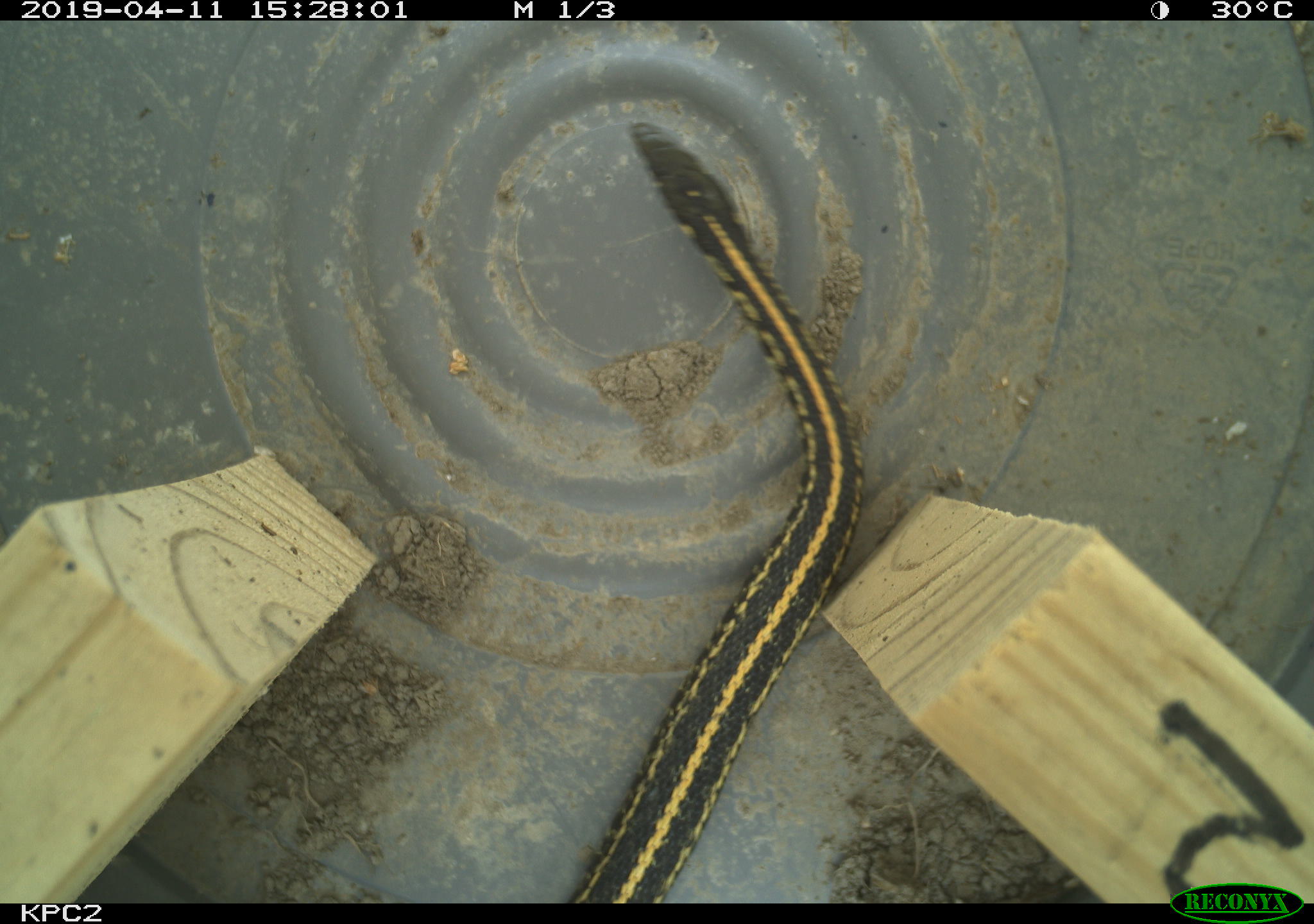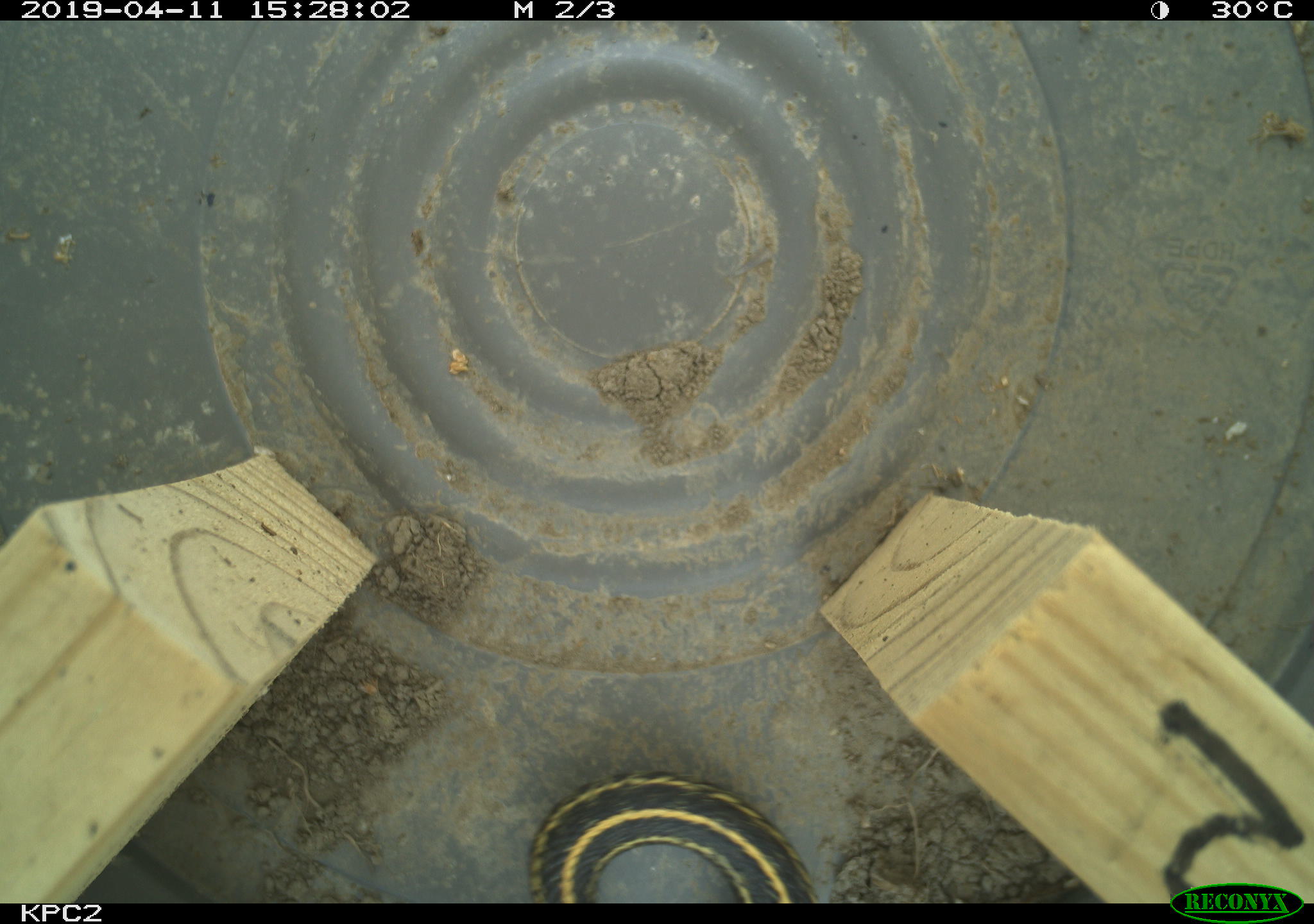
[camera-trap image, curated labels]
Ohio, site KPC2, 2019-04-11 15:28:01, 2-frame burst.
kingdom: Animalia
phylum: Chordata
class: Reptilia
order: Squamata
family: Colubridae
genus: Thamnophis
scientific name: Thamnophis radix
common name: plains gartersnake